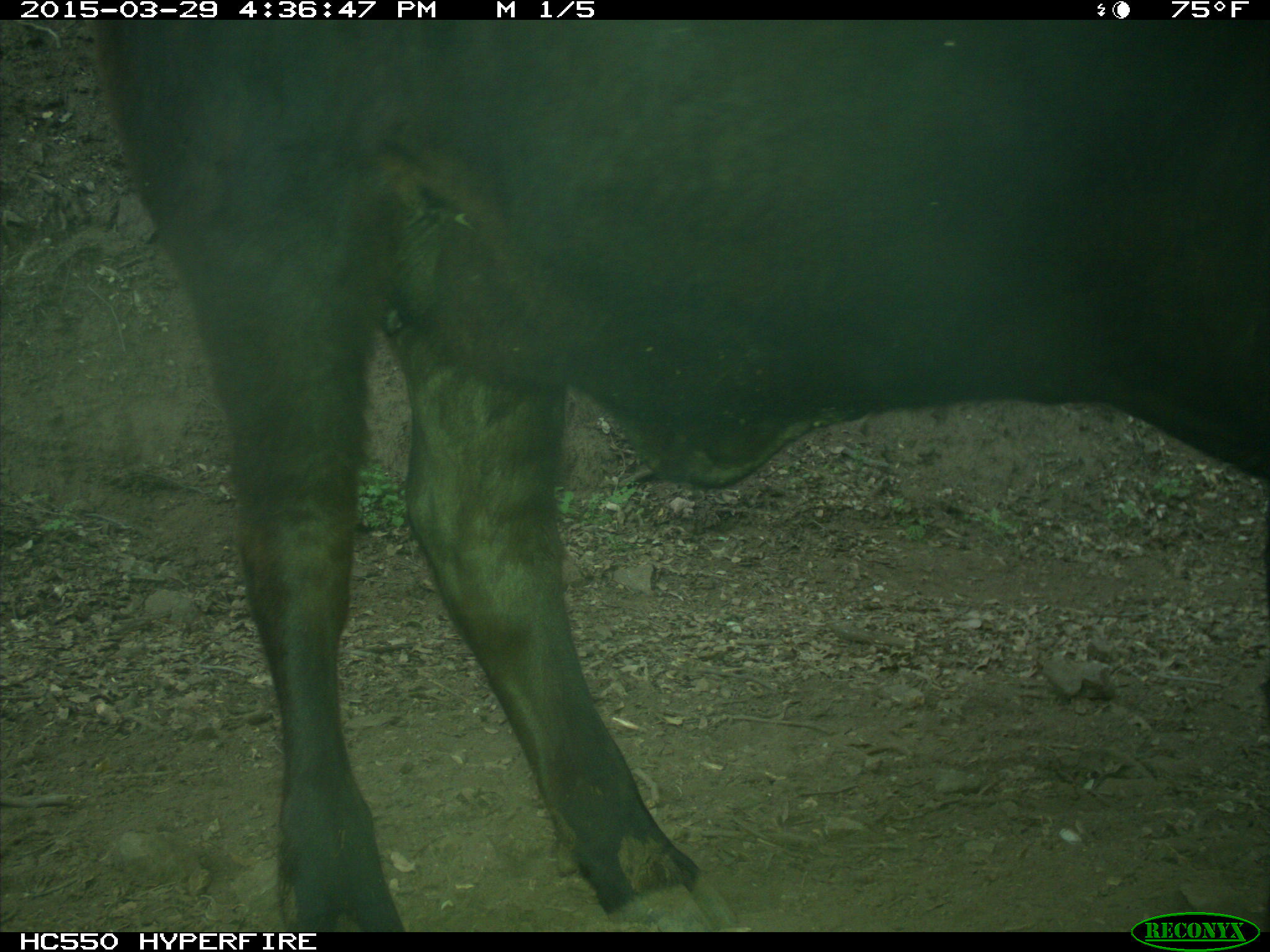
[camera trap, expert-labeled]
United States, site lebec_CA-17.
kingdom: Animalia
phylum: Chordata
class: Mammalia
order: Artiodactyla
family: Bovidae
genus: Bos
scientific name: Bos taurus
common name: domestic cow